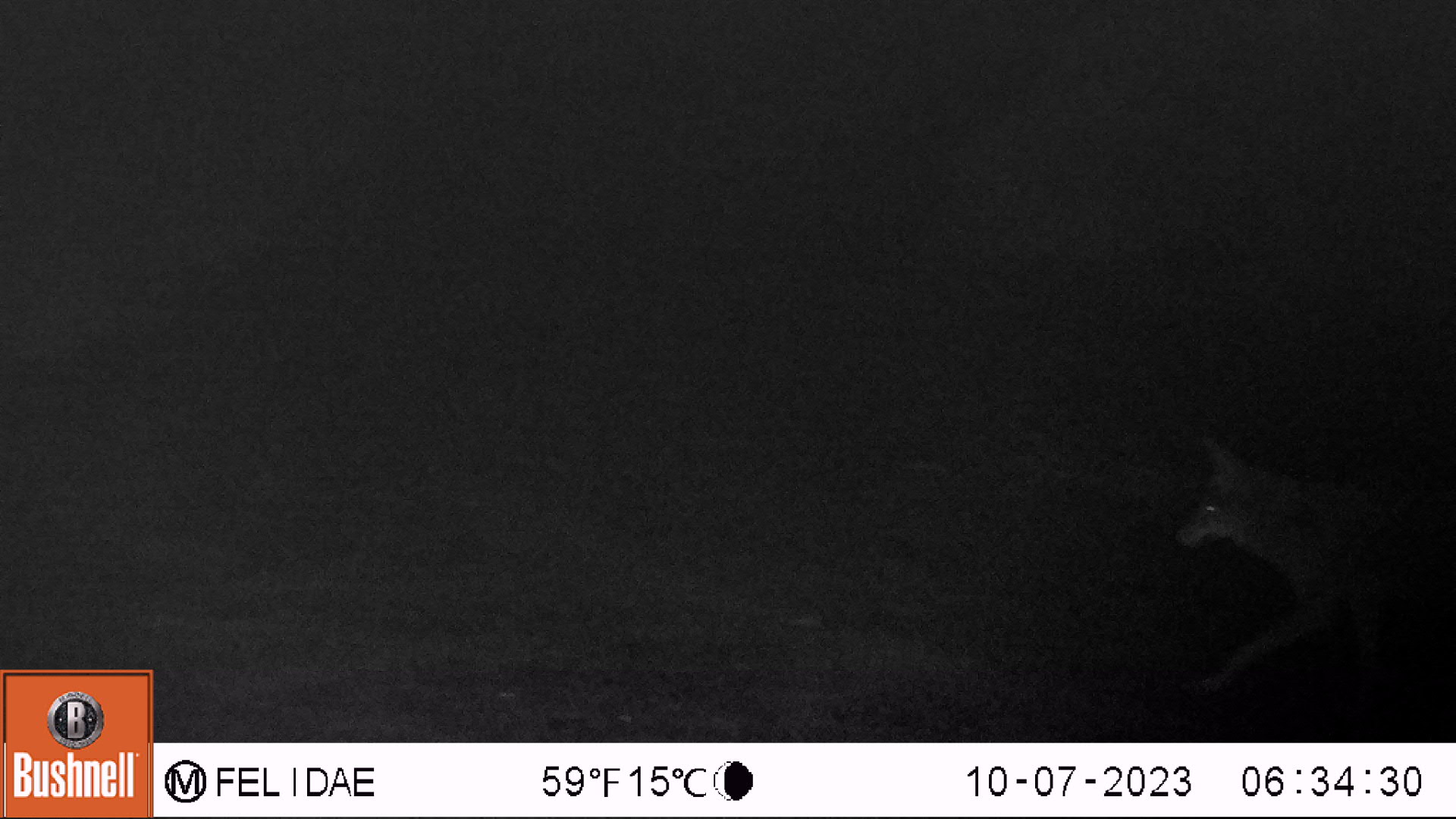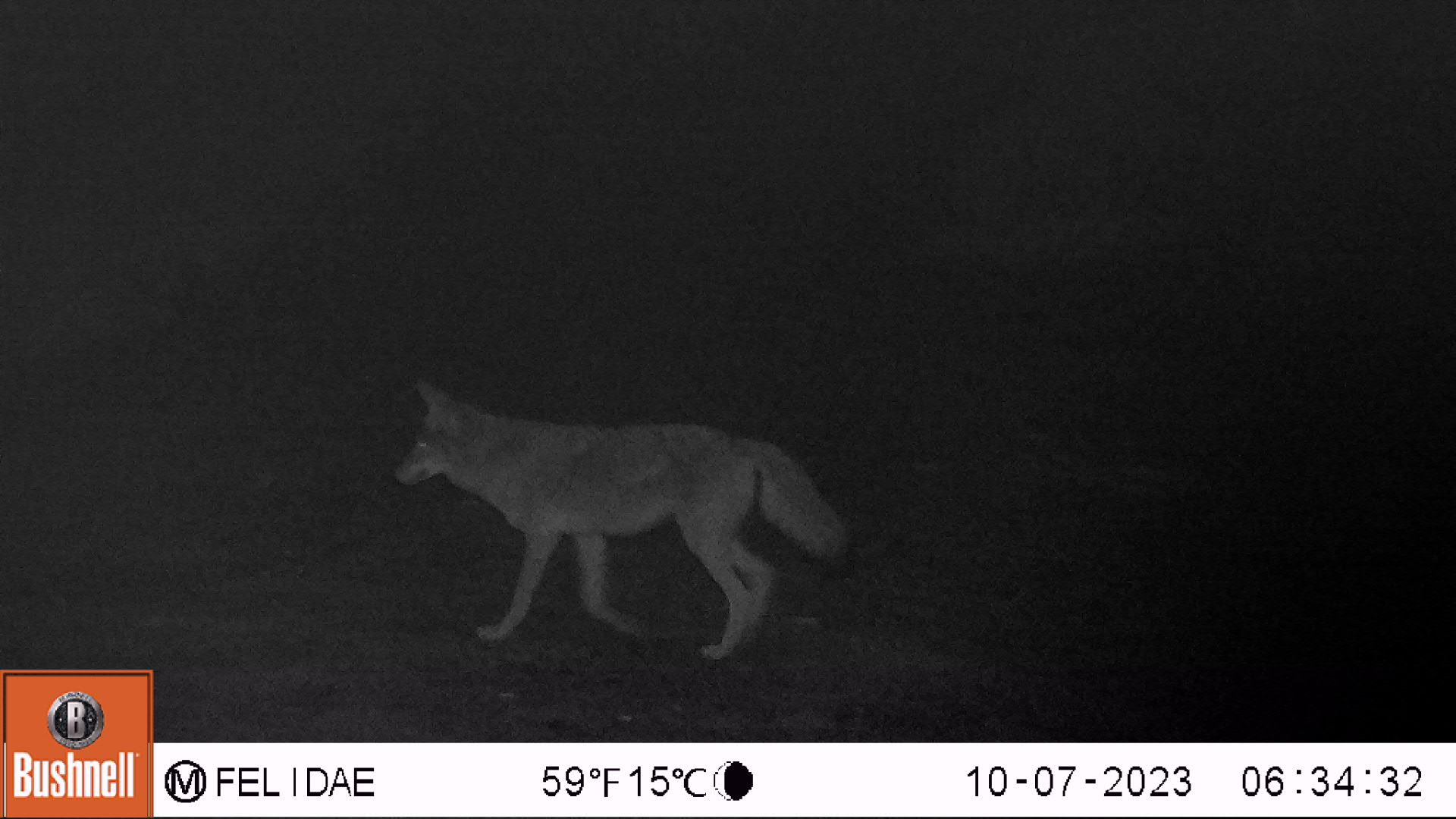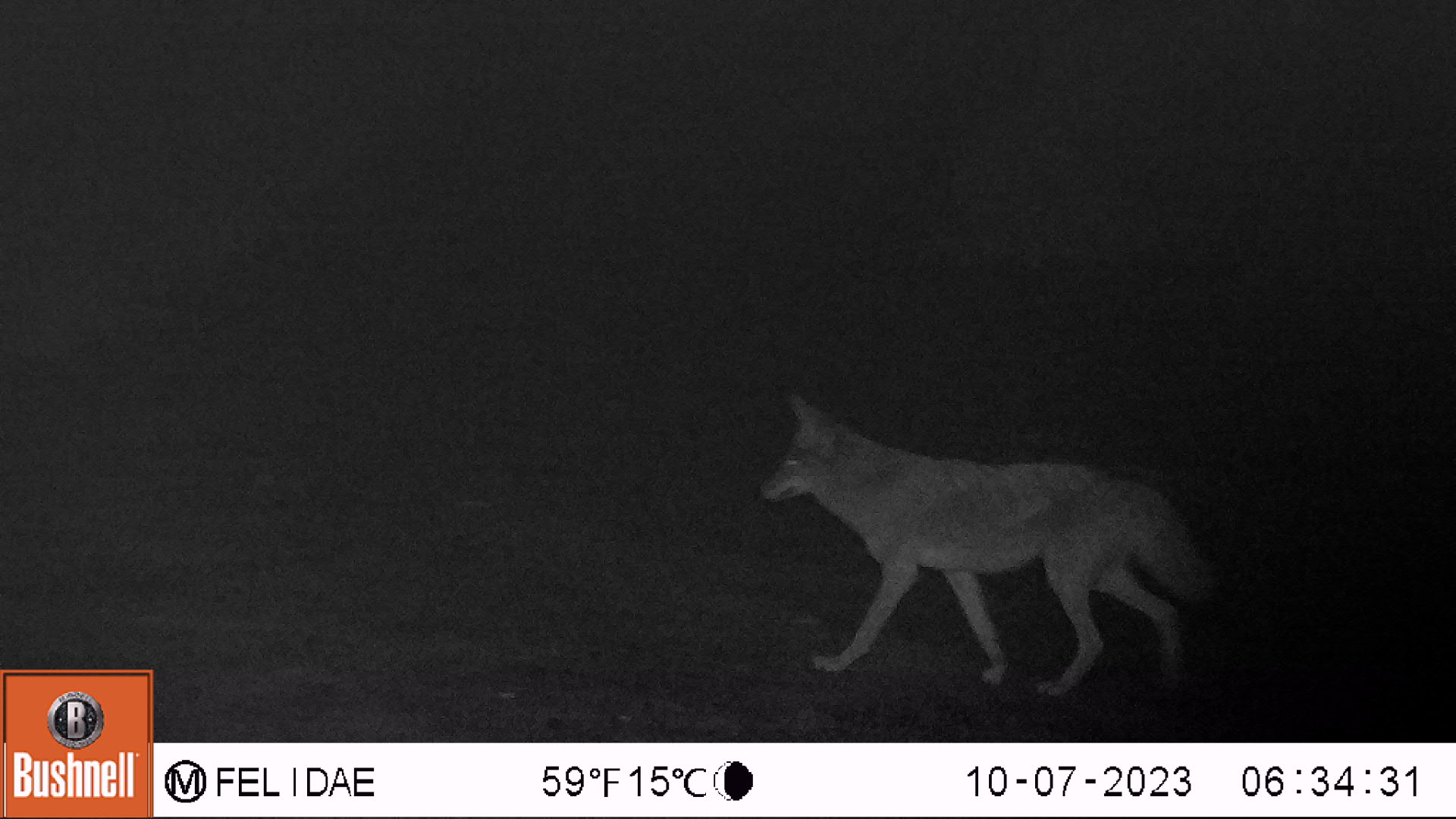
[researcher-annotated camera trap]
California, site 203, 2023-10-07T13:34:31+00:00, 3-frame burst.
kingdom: Animalia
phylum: Chordata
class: Mammalia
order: Carnivora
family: Canidae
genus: Canis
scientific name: Canis latrans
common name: coyote